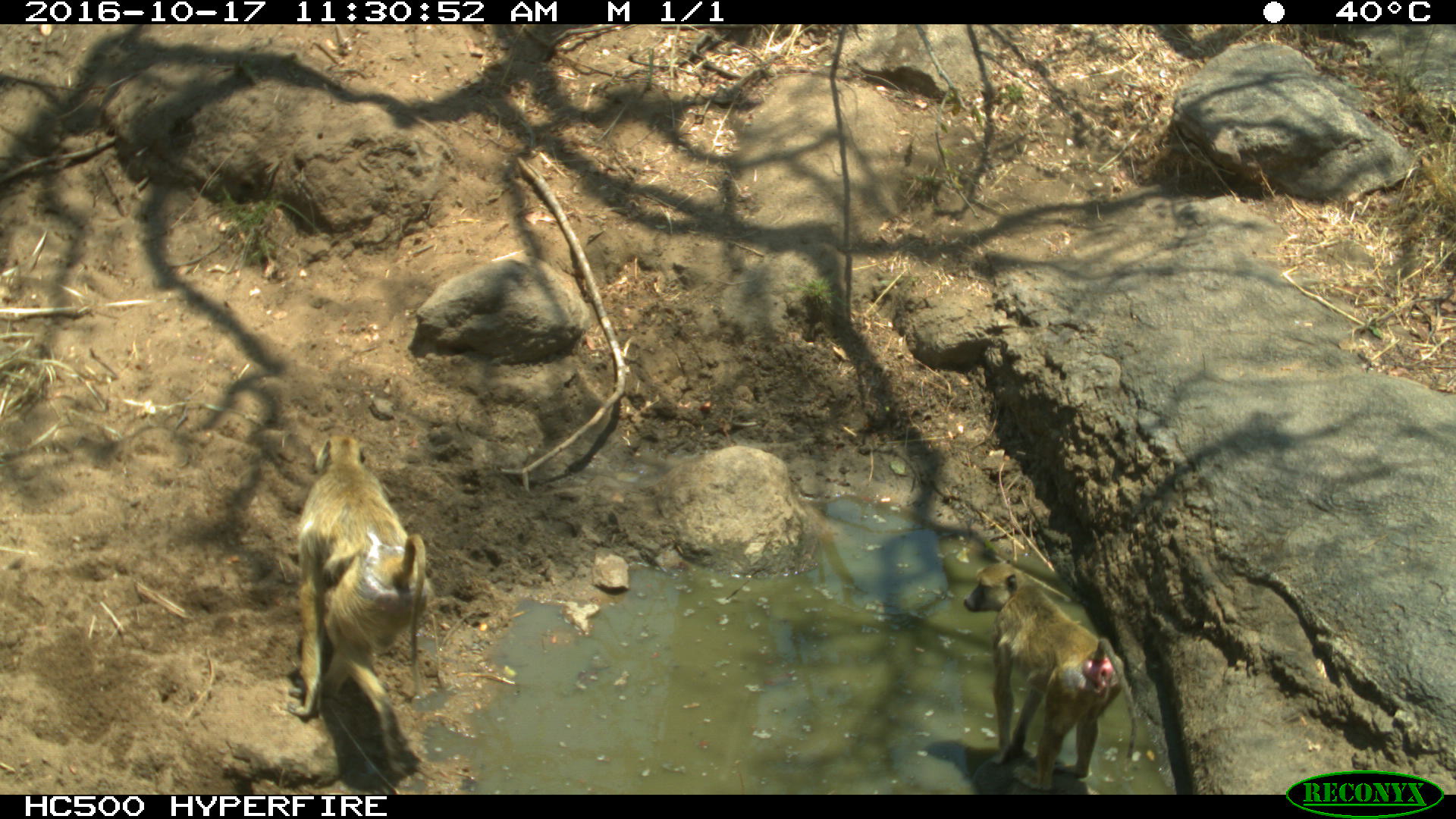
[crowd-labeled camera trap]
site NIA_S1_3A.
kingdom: Animalia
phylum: Chordata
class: Mammalia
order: Primates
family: Cercopithecidae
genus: Papio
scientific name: Papio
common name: baboon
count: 2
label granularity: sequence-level